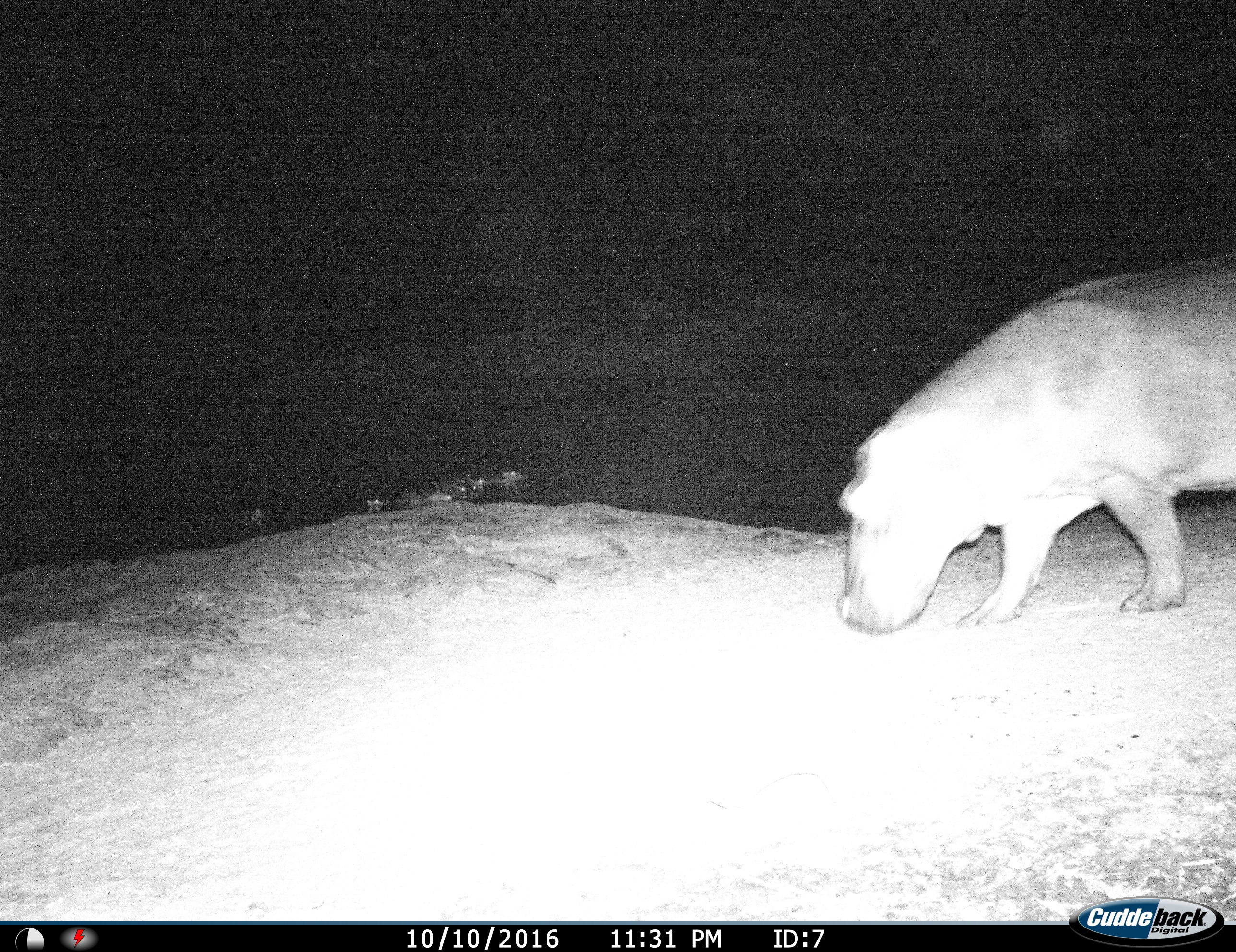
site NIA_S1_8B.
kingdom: Animalia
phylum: Chordata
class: Mammalia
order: Artiodactyla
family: Hippopotamidae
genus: Hippopotamus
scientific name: Hippopotamus amphibius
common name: hippopotamus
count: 1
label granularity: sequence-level